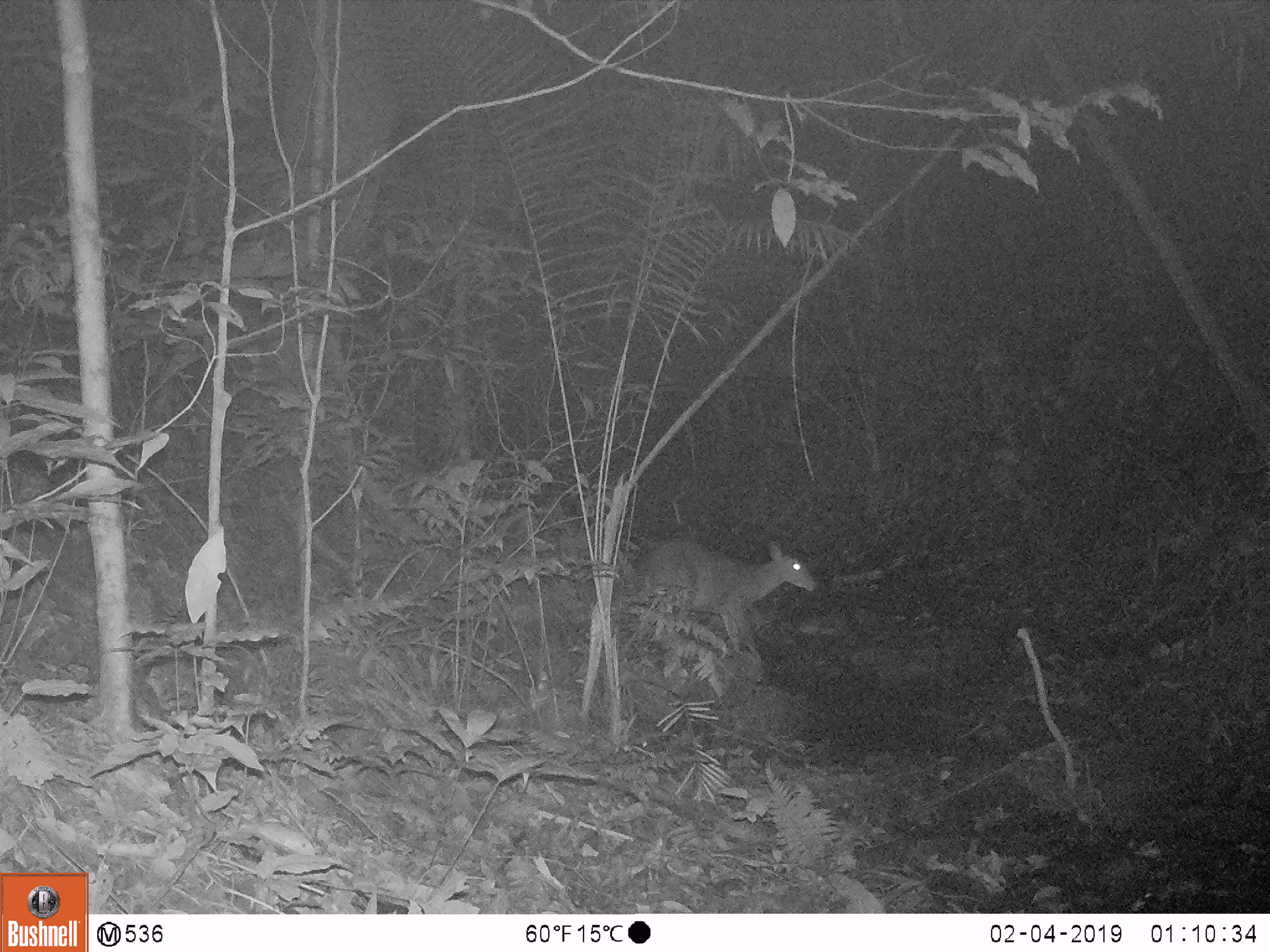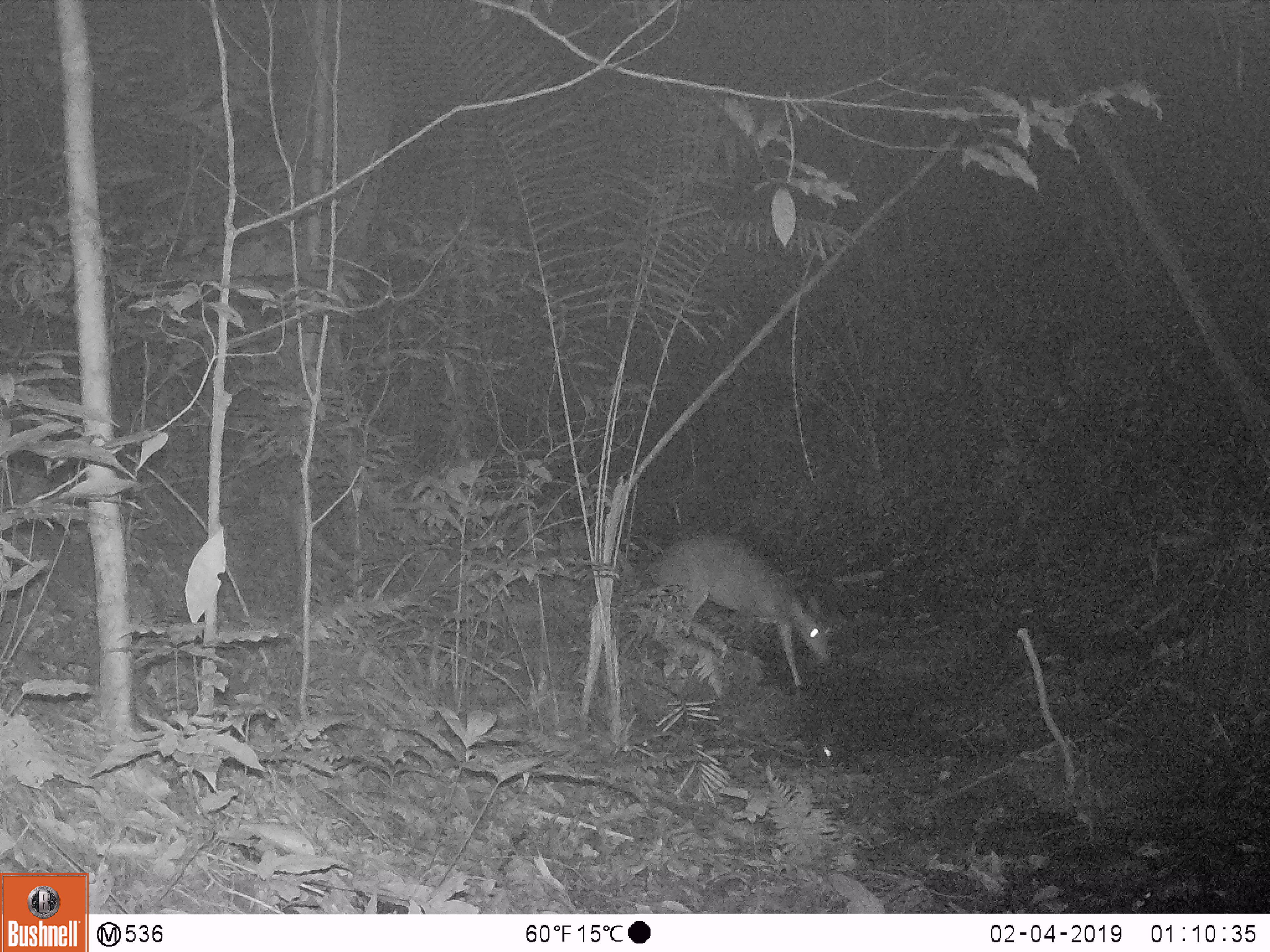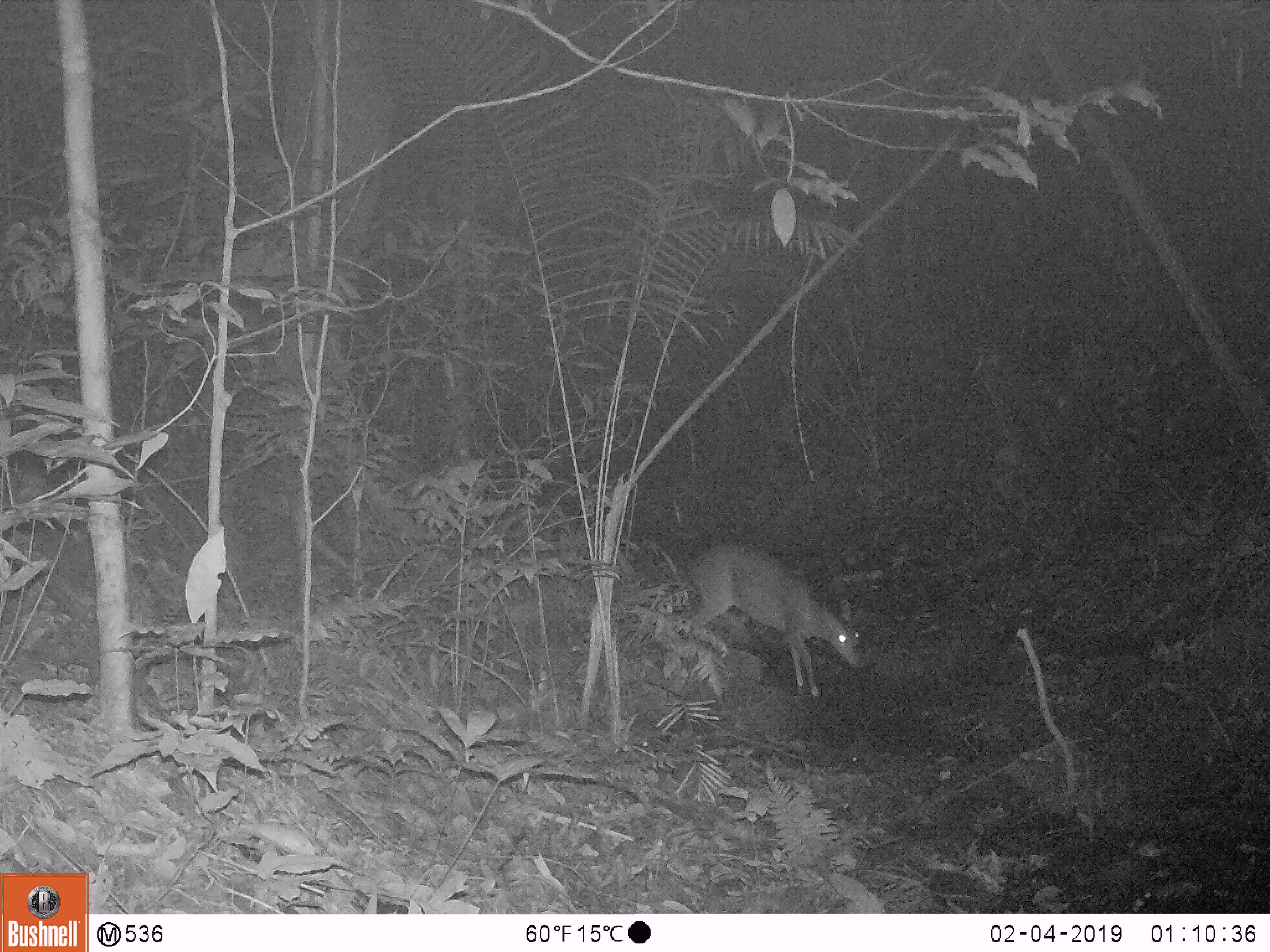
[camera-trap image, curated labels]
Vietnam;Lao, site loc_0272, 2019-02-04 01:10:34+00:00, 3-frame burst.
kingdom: Animalia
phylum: Chordata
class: Mammalia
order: Artiodactyla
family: Cervidae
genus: Muntiacus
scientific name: Muntiacus vuquangensis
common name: large-antlered muntjac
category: large antlered muntjac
Large antlered muntjac (large-antlered muntjac) (Muntiacus vuquangensis). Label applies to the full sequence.